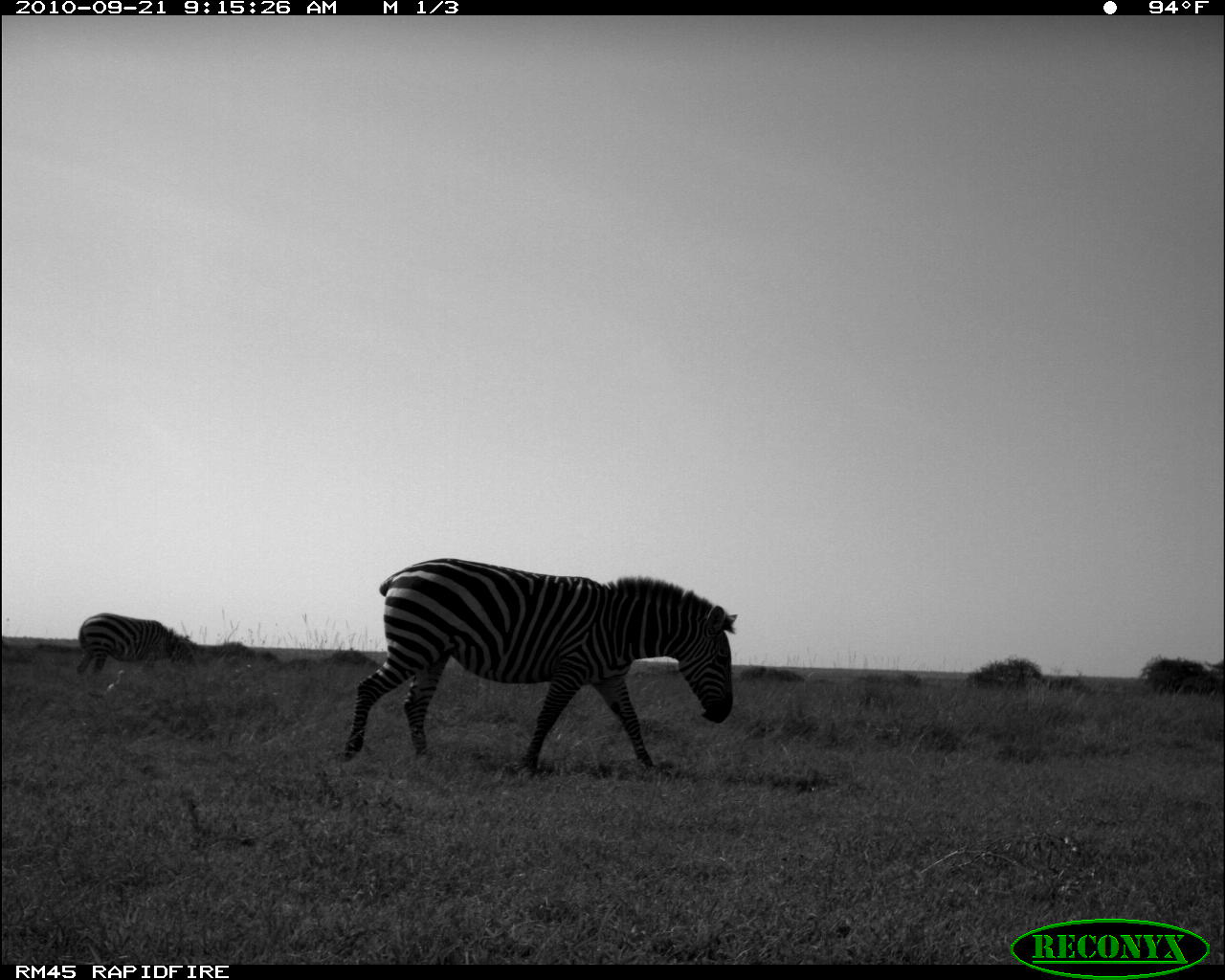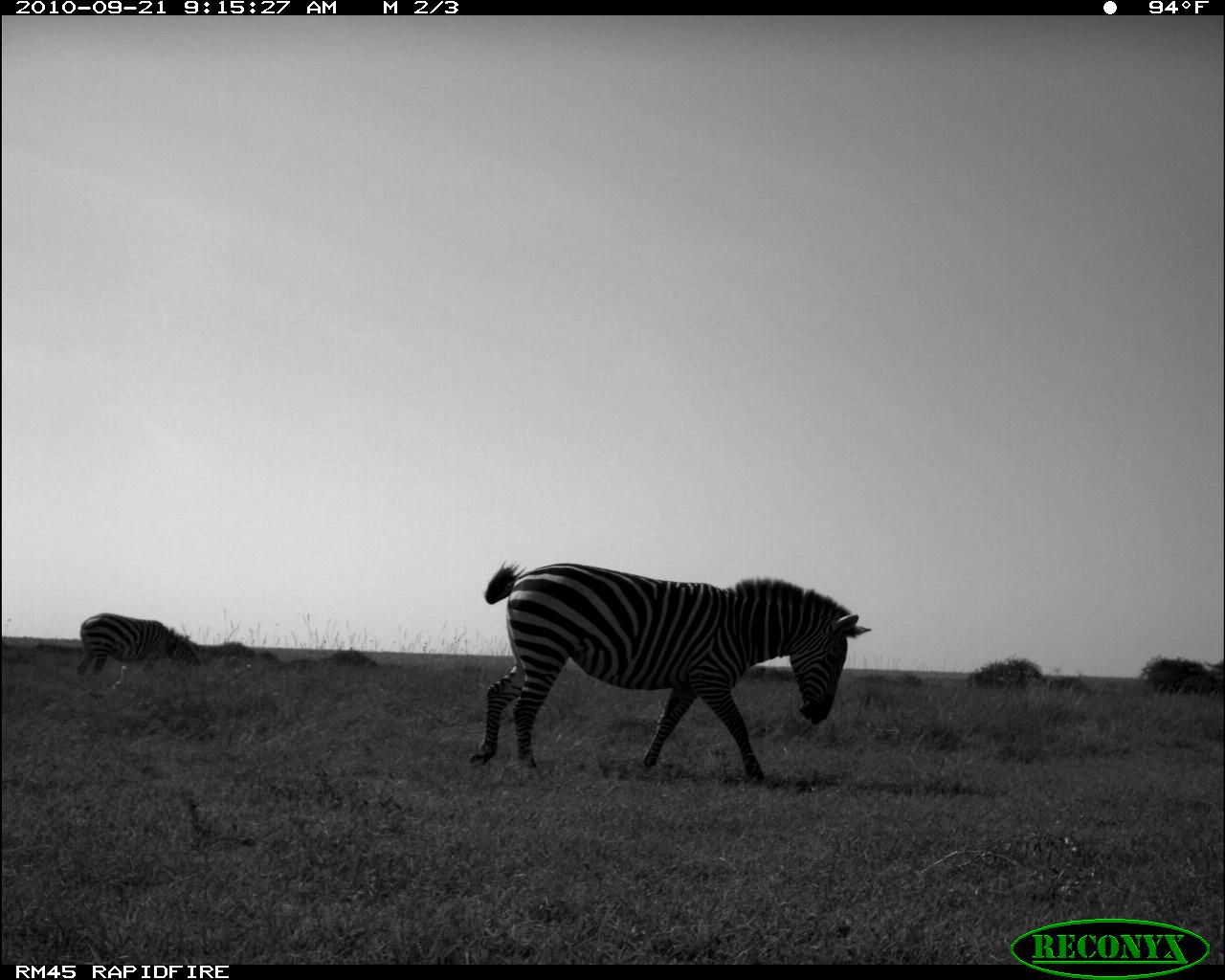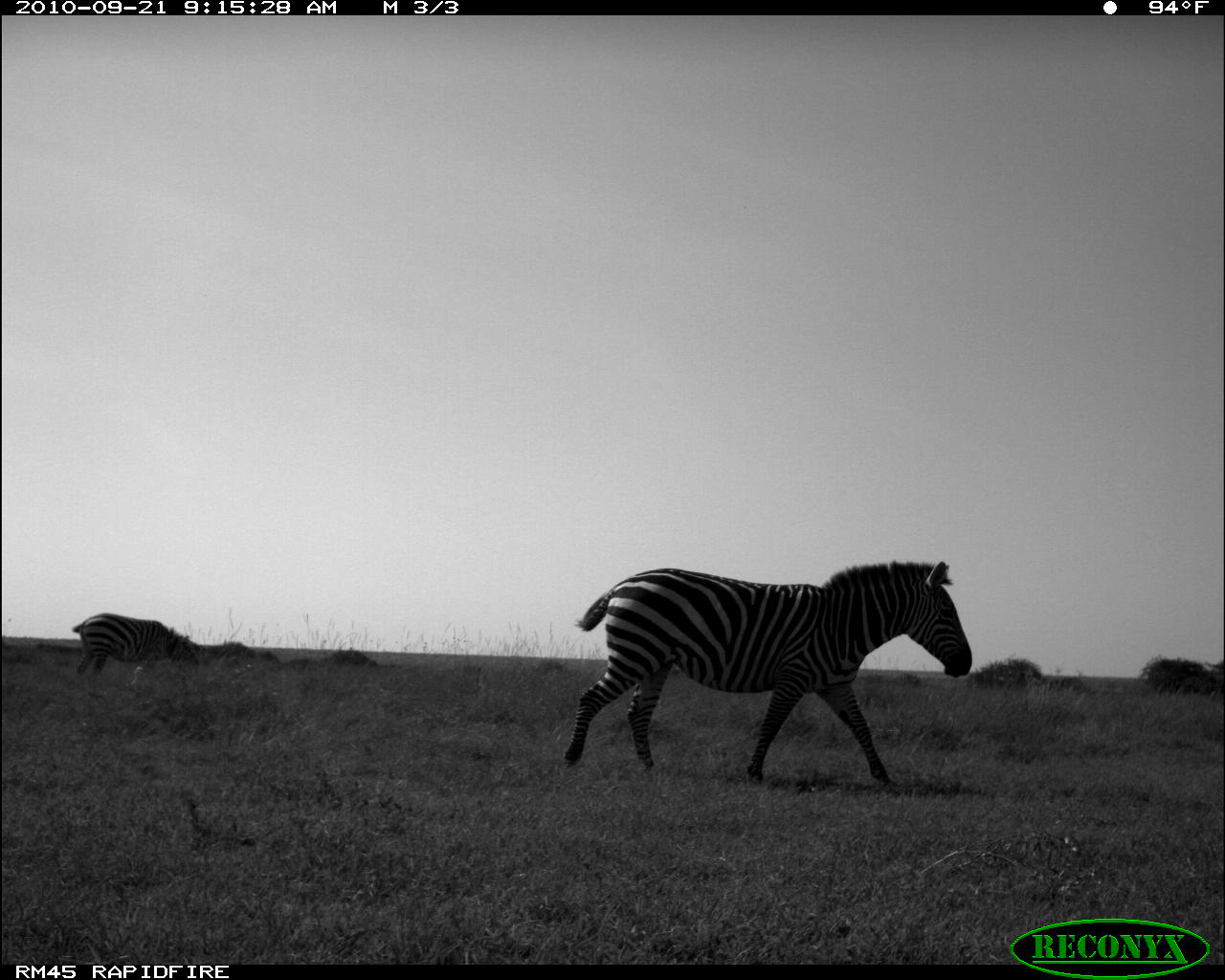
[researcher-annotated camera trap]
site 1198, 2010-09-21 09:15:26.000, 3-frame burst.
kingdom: Animalia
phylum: Chordata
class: Mammalia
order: Perissodactyla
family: Equidae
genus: Equus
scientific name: Equus quagga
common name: plains zebra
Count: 2.